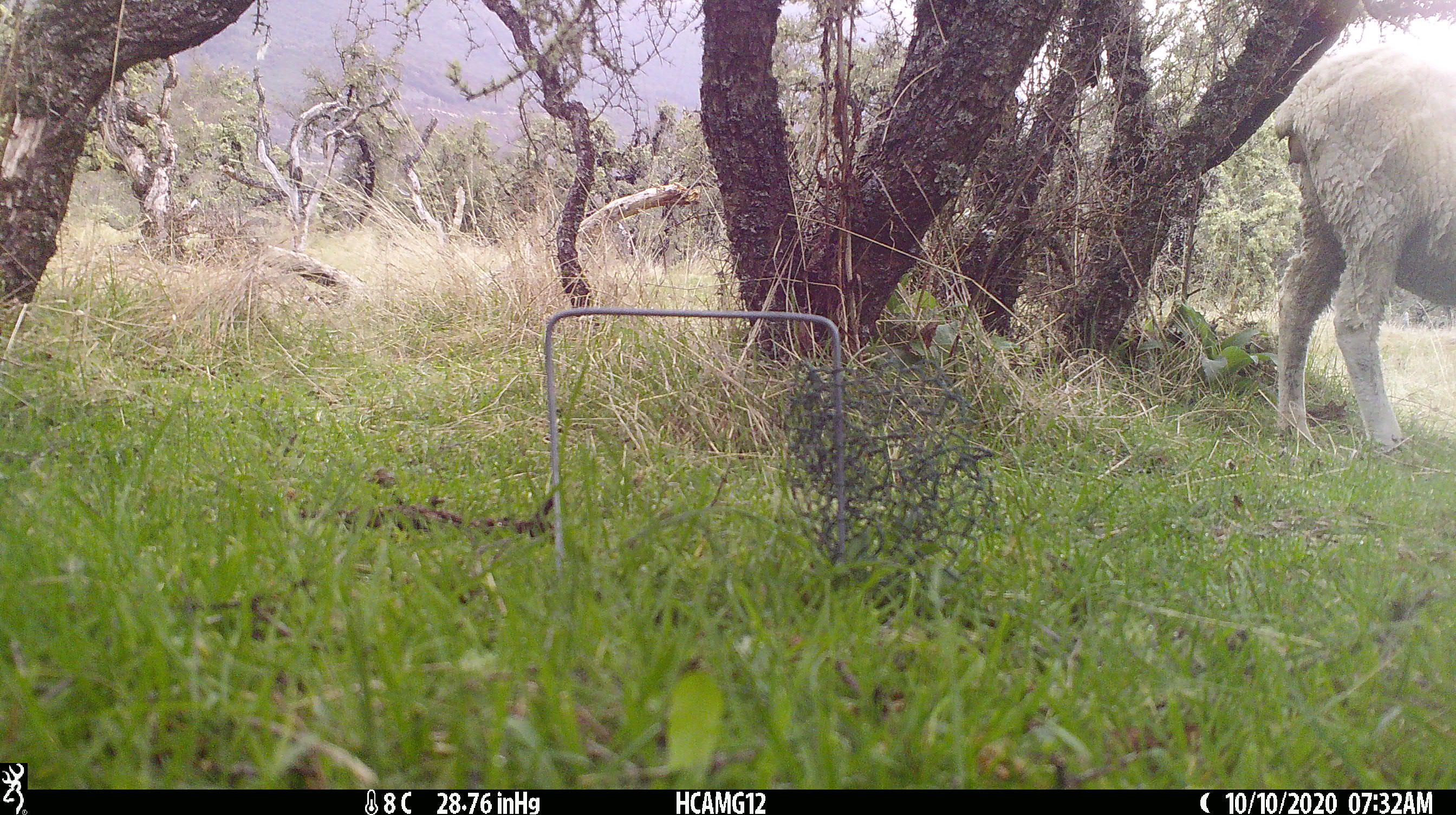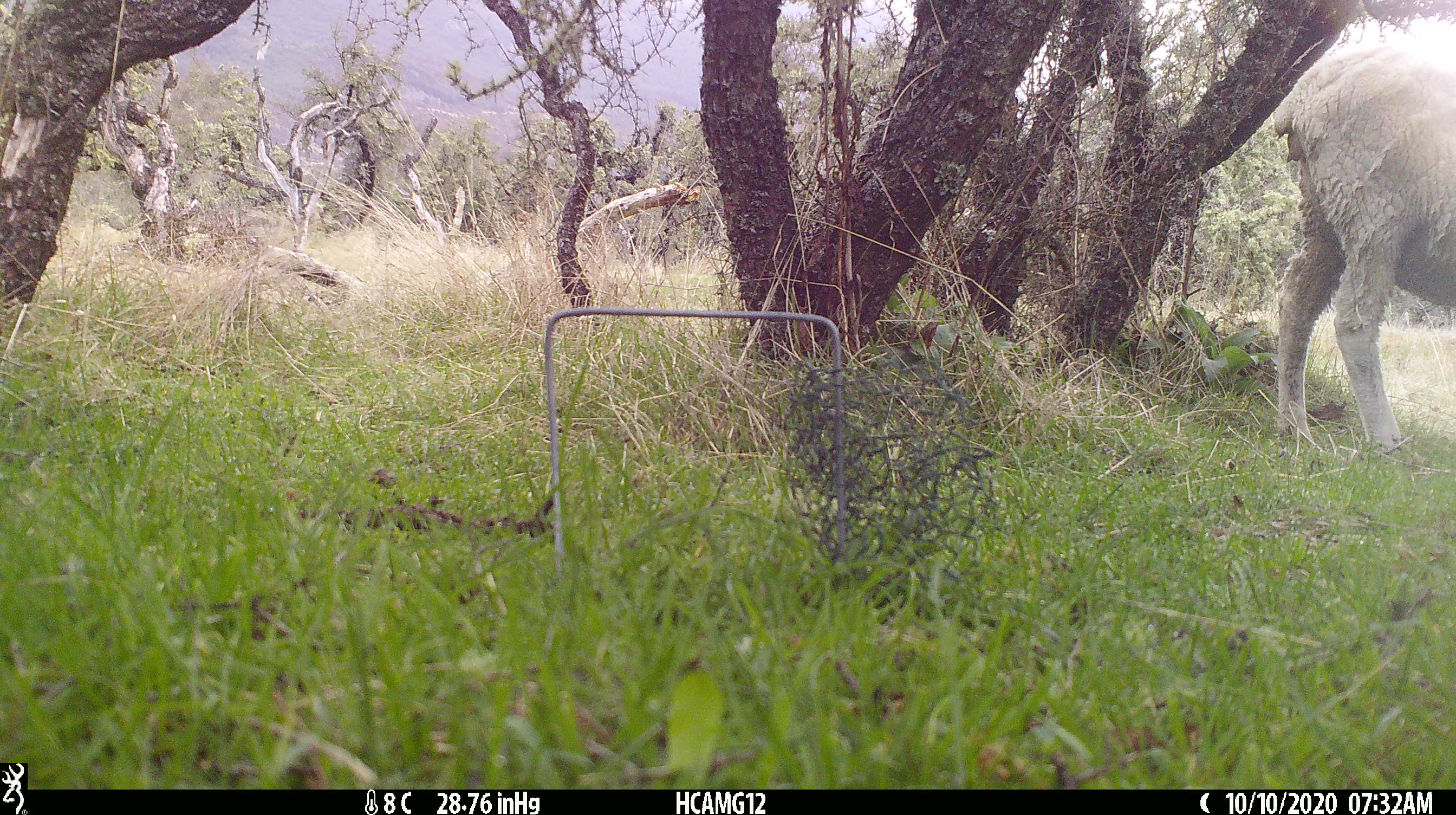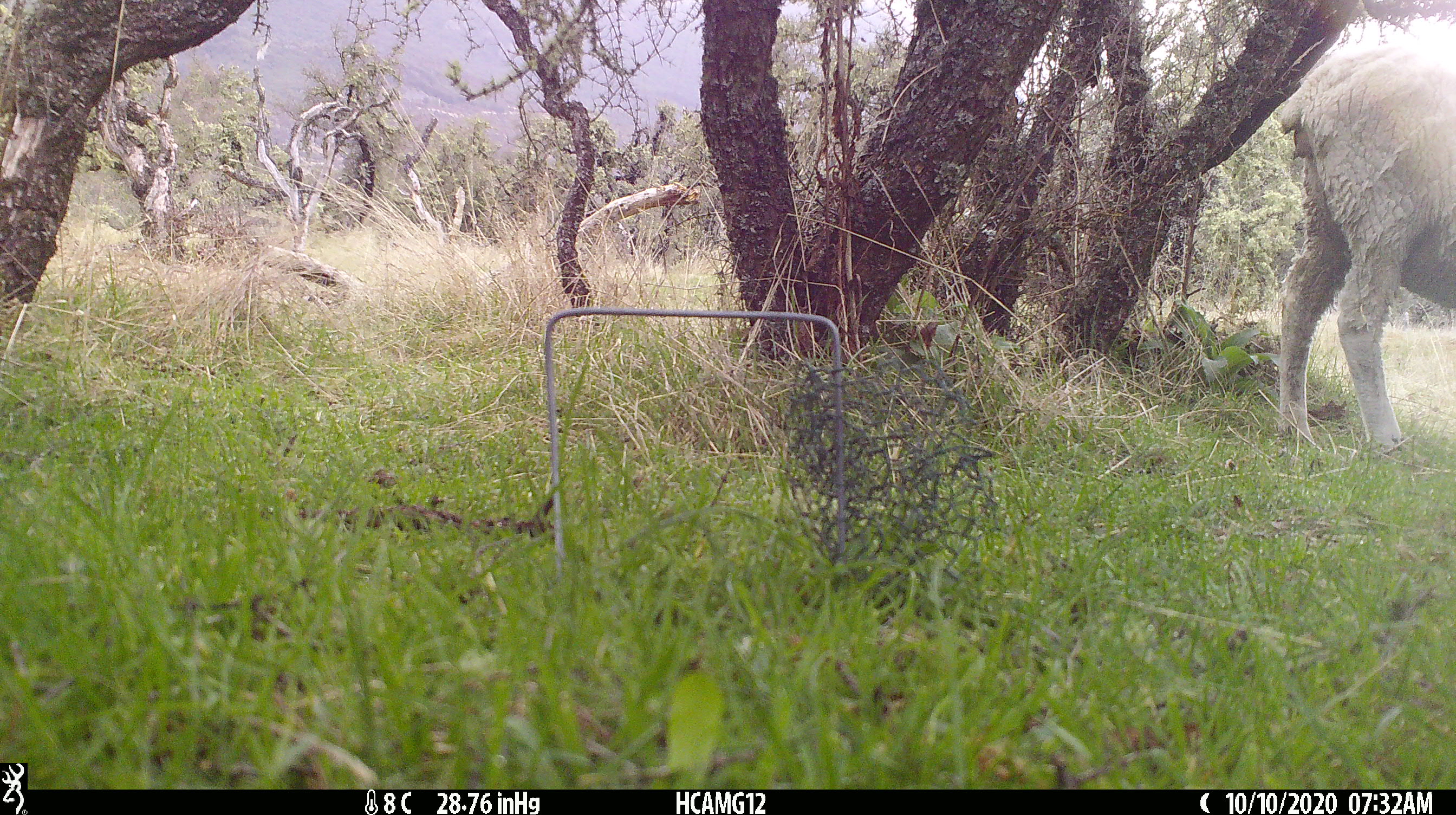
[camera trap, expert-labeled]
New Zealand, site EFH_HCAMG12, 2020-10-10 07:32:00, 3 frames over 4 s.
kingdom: Animalia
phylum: Chordata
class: Mammalia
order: Artiodactyla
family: Bovidae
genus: Ovis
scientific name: Ovis aries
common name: domestic sheep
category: sheep